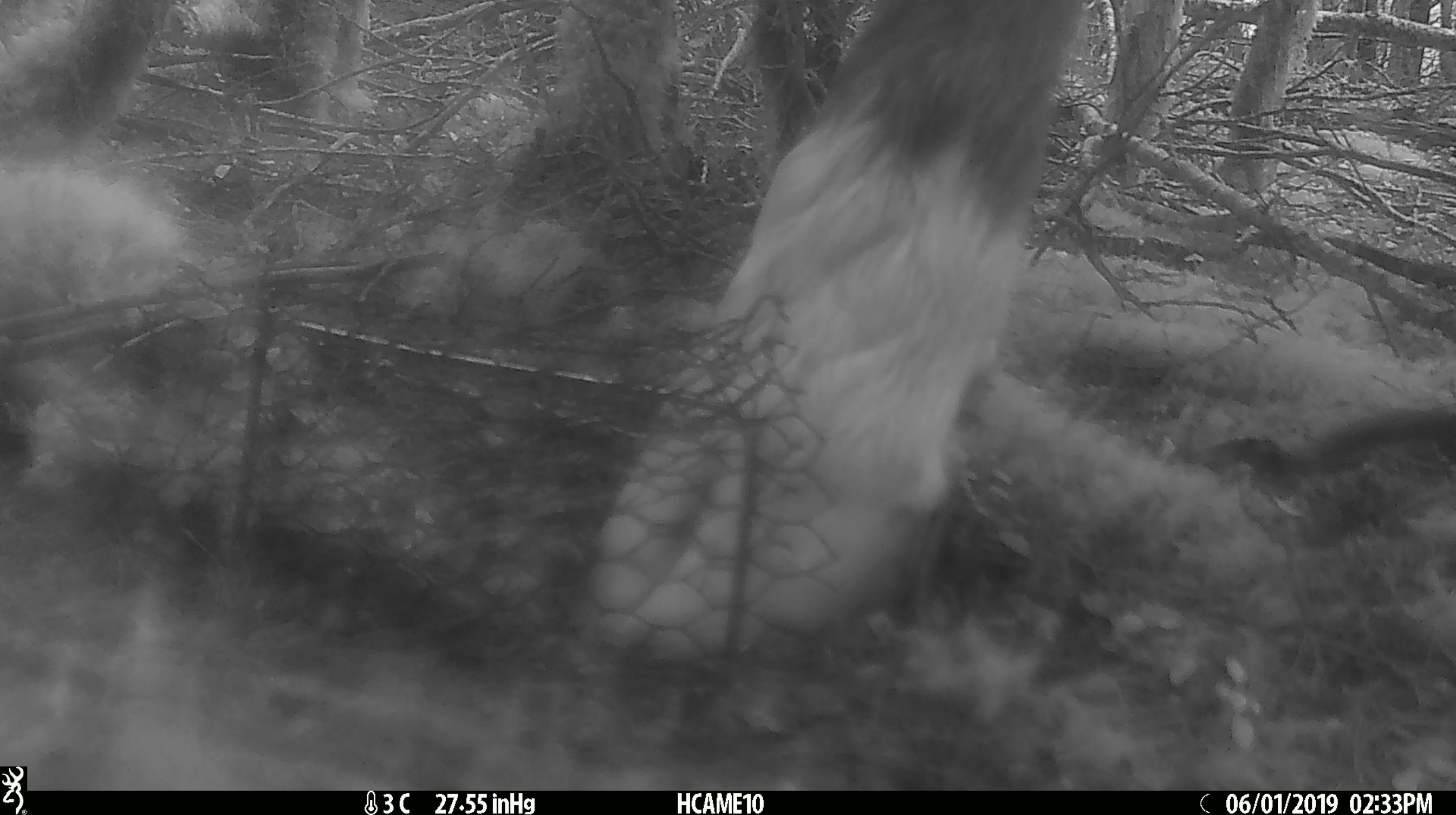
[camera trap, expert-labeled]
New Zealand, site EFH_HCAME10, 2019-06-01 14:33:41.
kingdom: Animalia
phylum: Chordata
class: Mammalia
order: Artiodactyla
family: Bovidae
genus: Bos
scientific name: Bos taurus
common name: domestic cow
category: cow